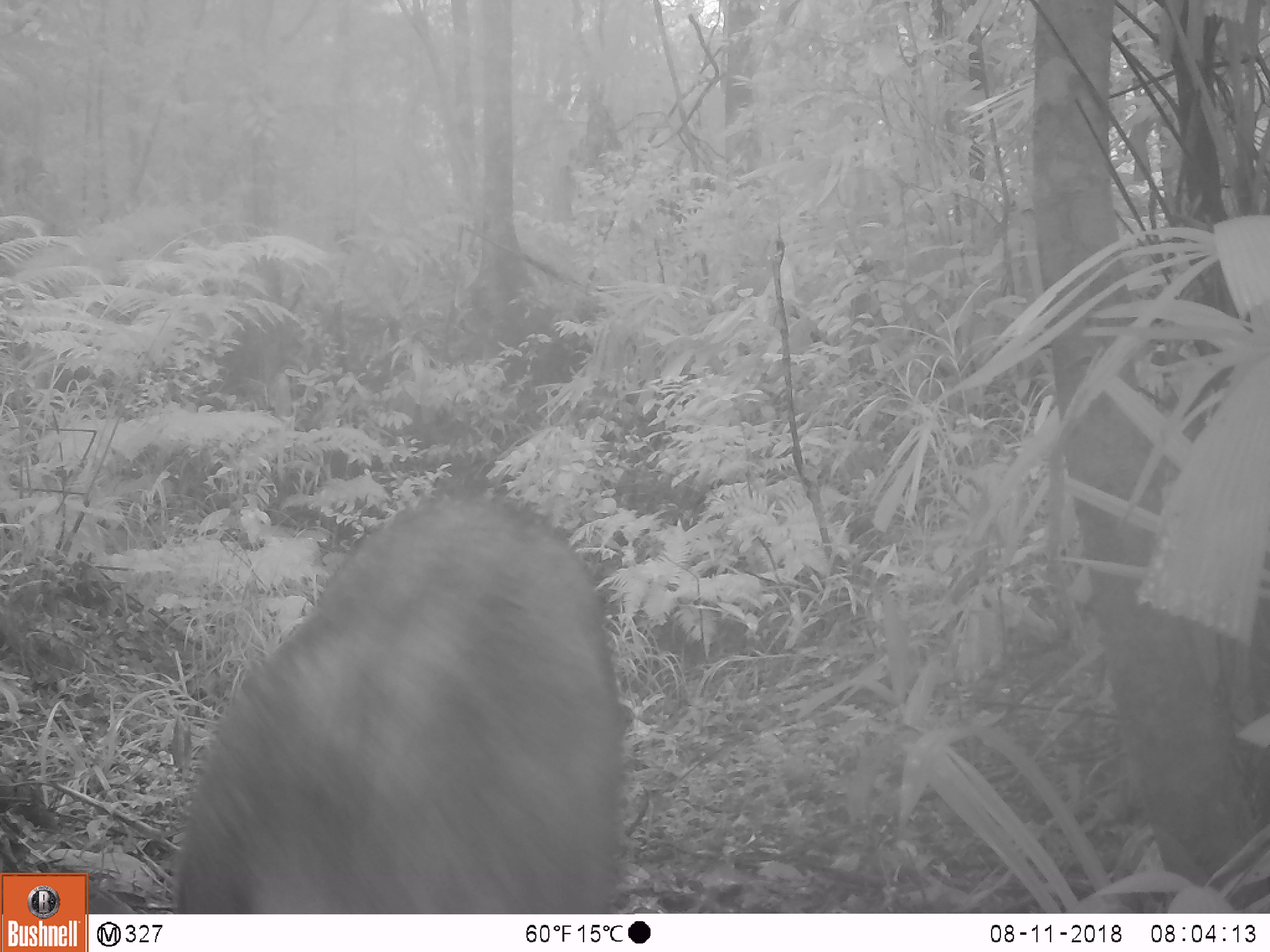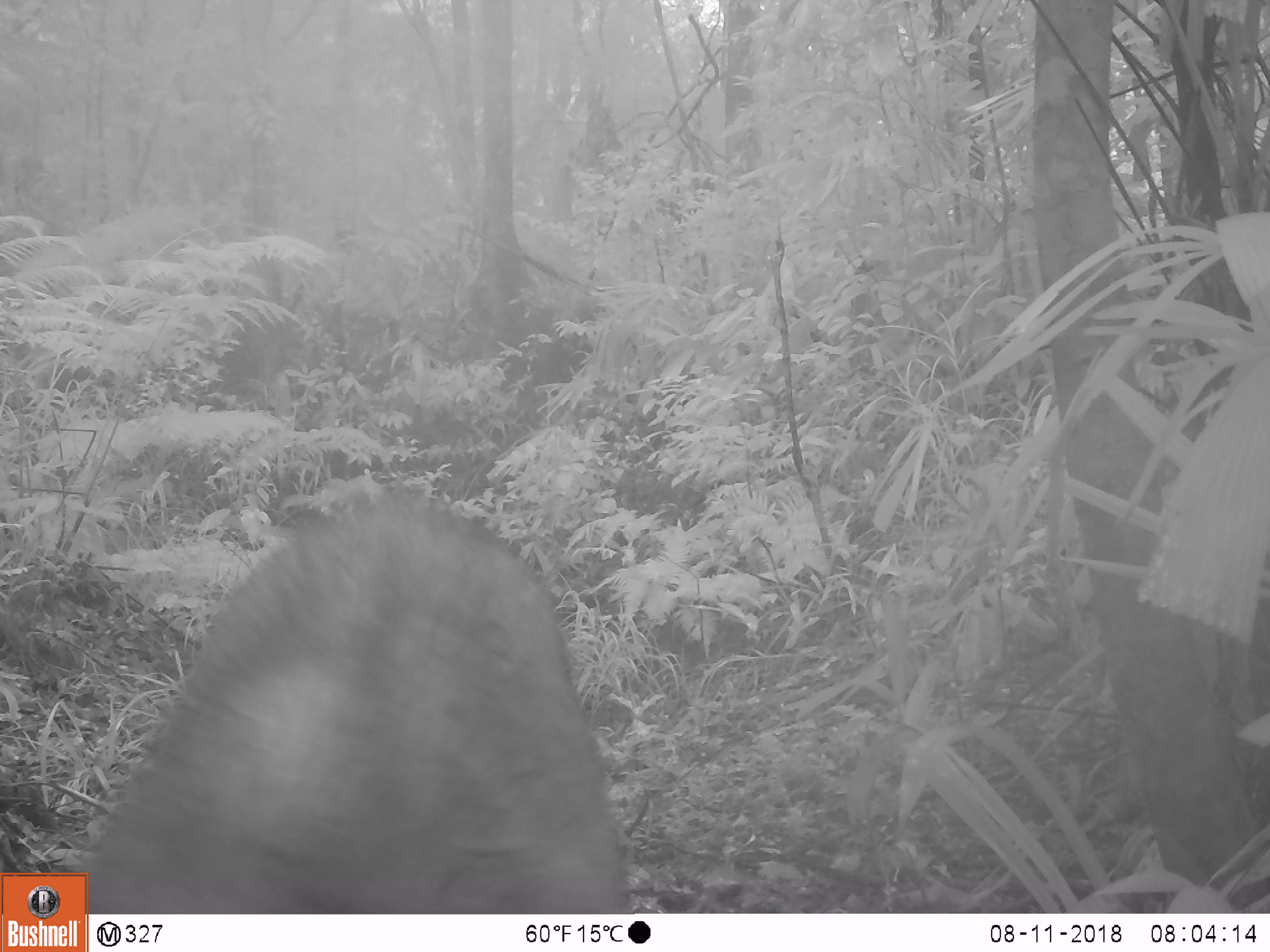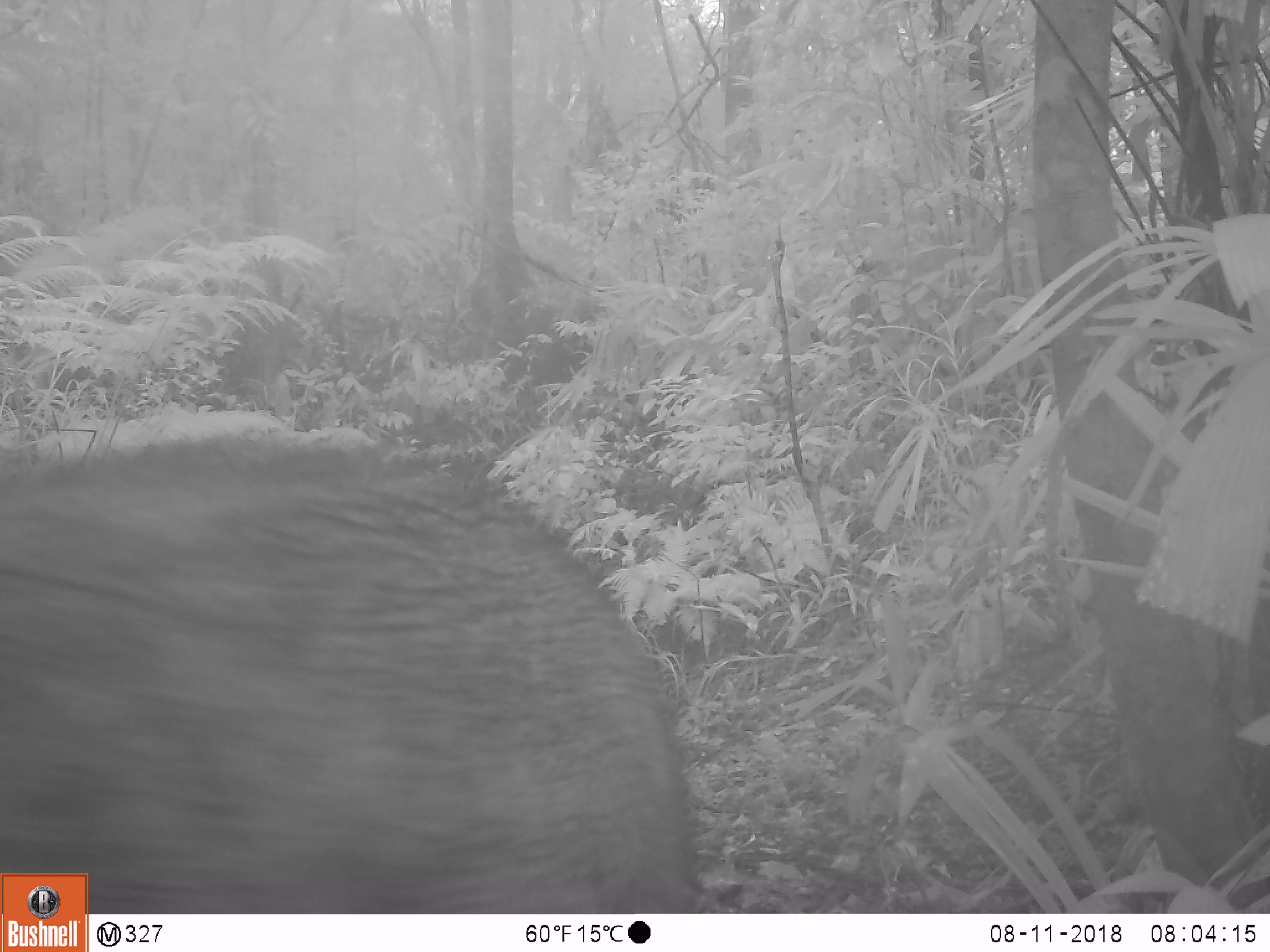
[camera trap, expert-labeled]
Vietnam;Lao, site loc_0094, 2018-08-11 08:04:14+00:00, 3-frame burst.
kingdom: Animalia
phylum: Chordata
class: Mammalia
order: Artiodactyla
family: Suidae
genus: Sus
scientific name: Sus scrofa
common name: eurasian wild pig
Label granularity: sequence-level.